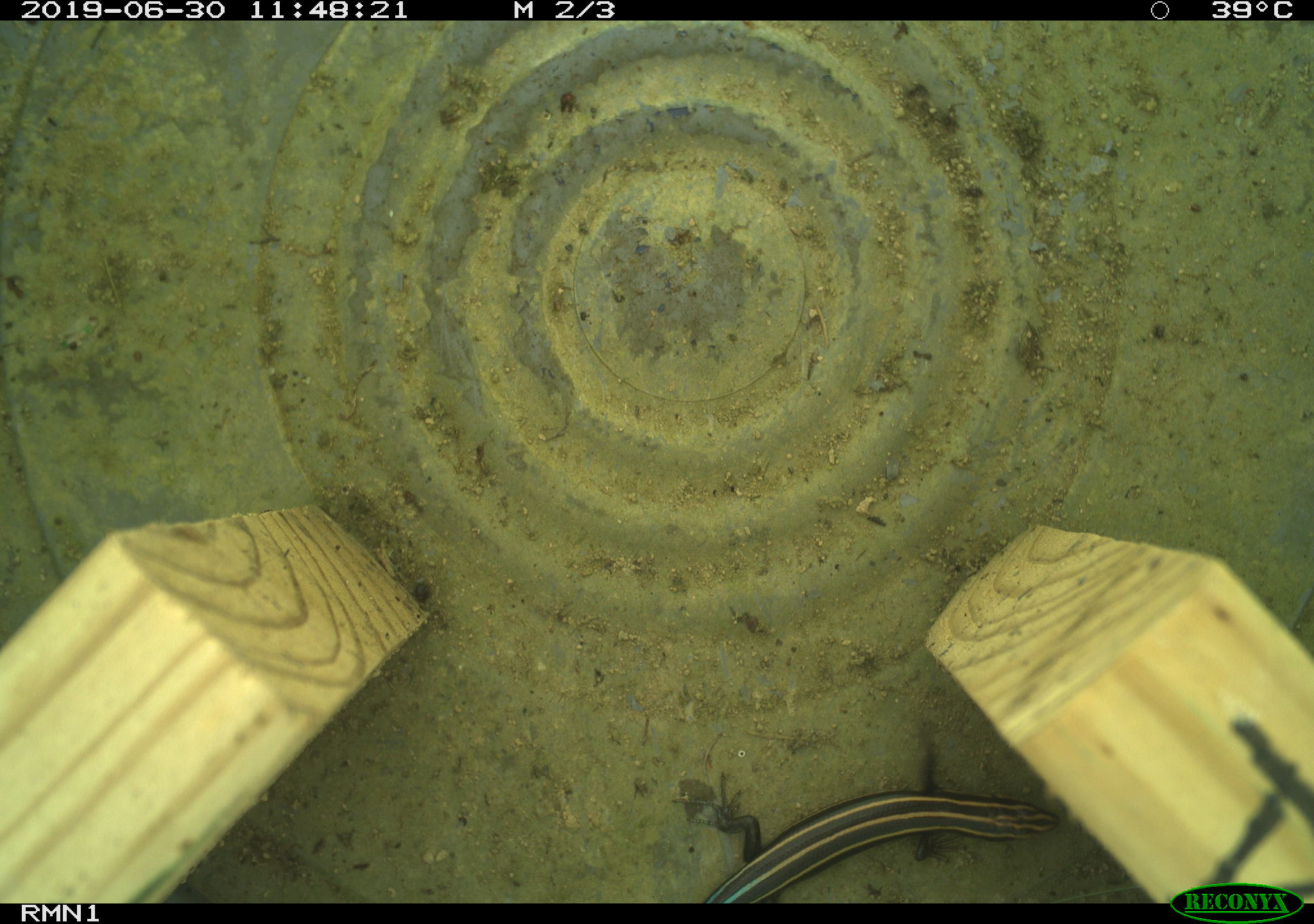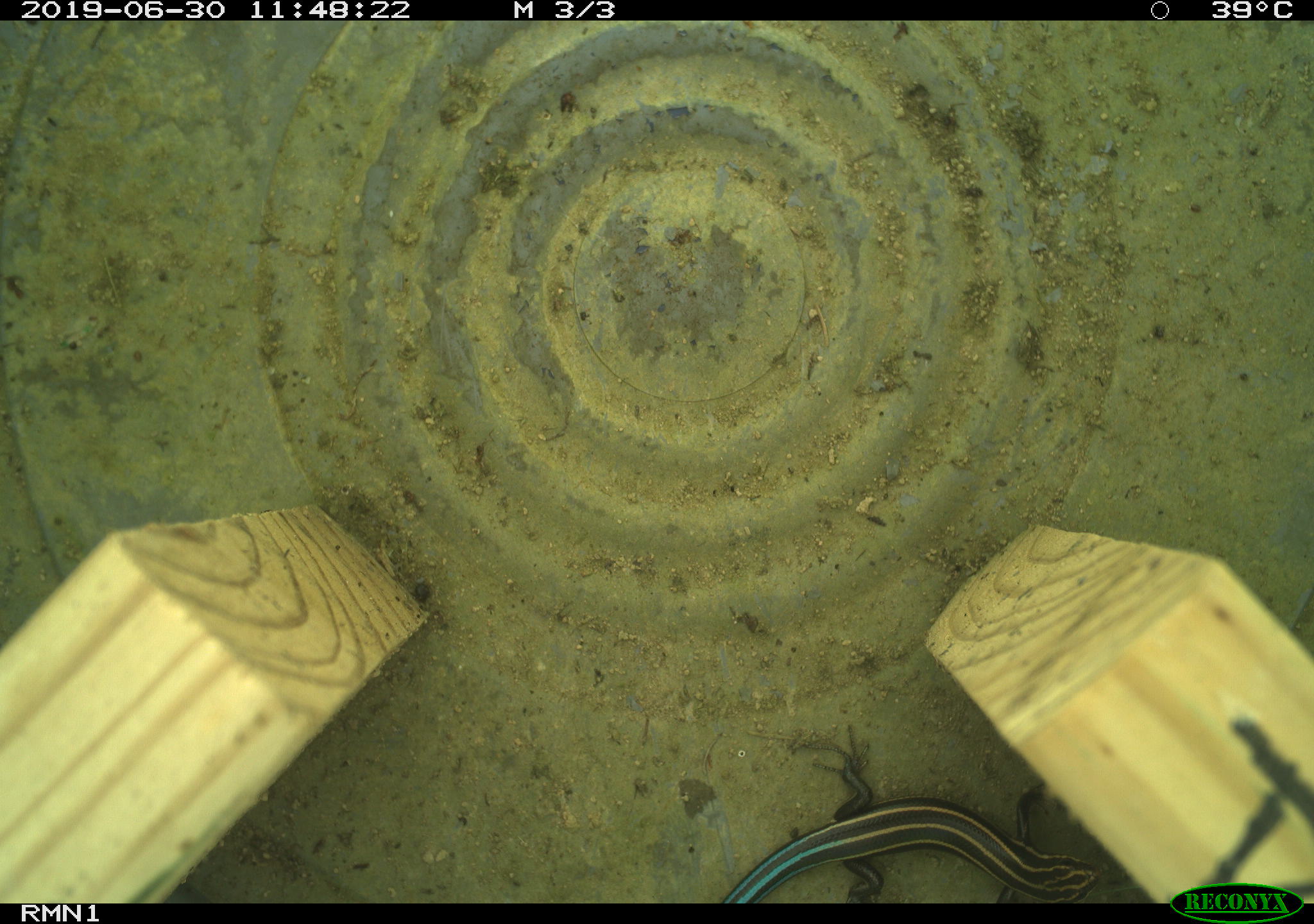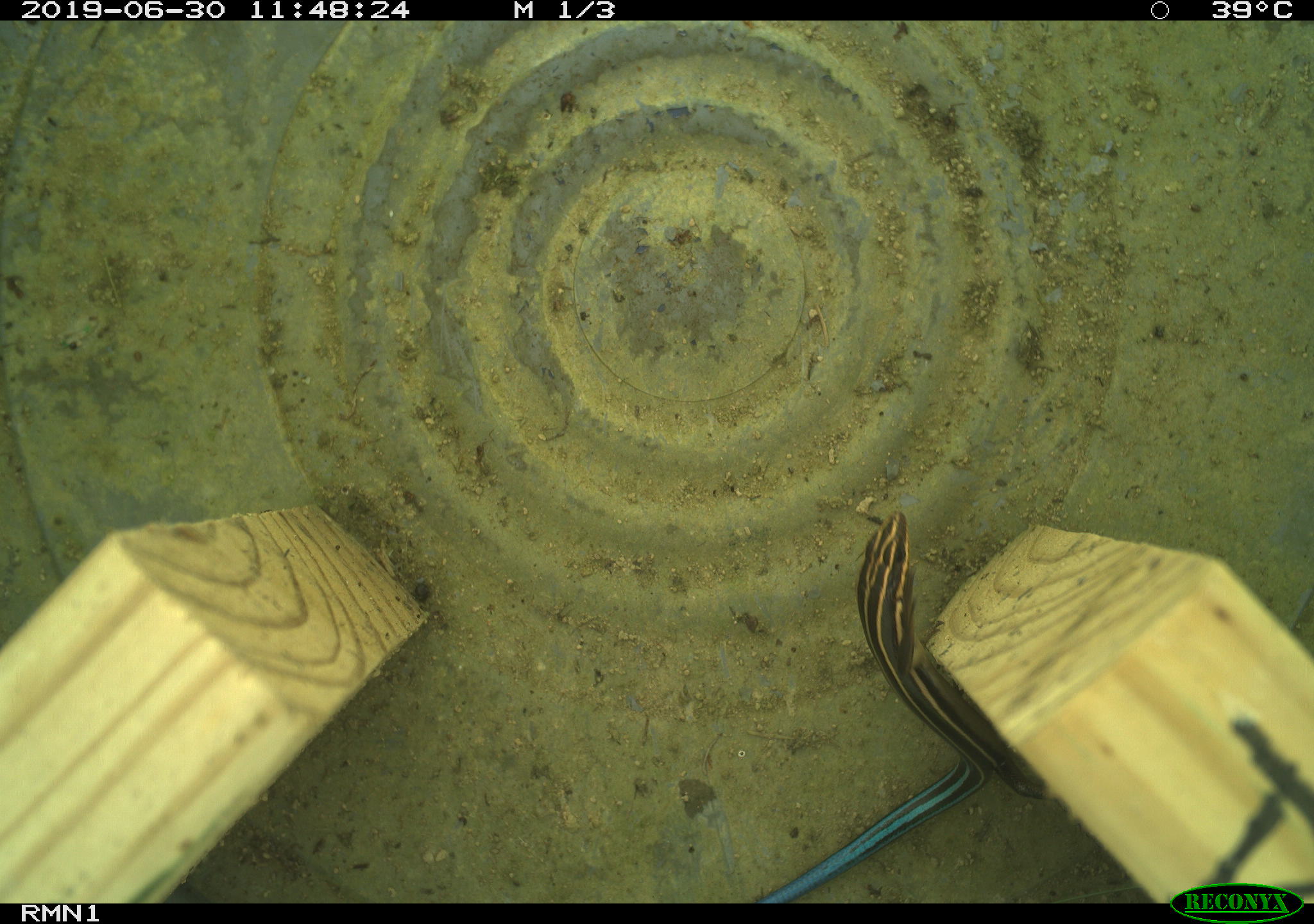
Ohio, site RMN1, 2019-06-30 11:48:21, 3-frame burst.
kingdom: Animalia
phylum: Chordata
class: Reptilia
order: Squamata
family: Scincidae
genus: Plestiodon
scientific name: Plestiodon fasciatus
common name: common five-lined skink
Common five-lined skink (Plestiodon fasciatus).